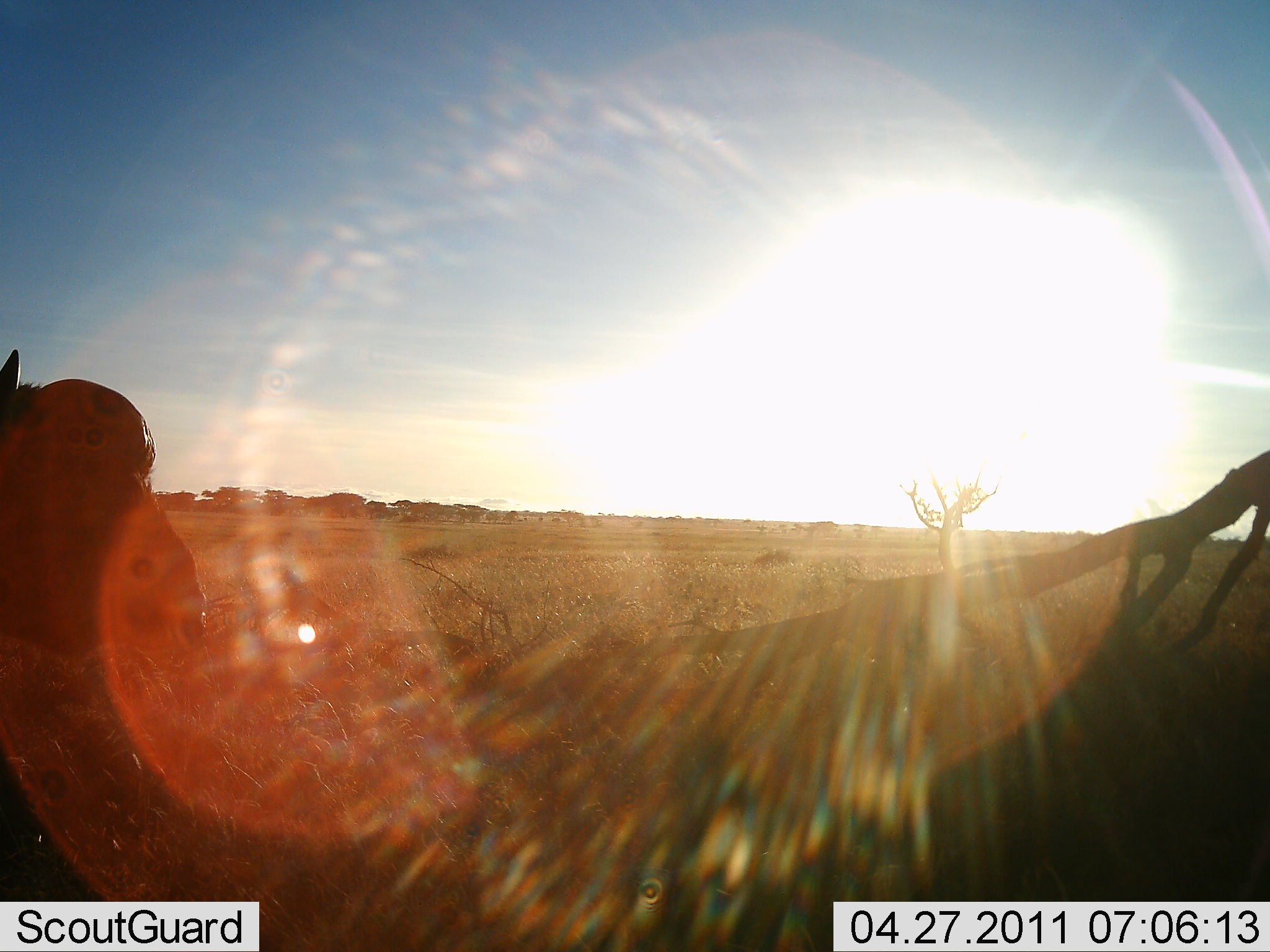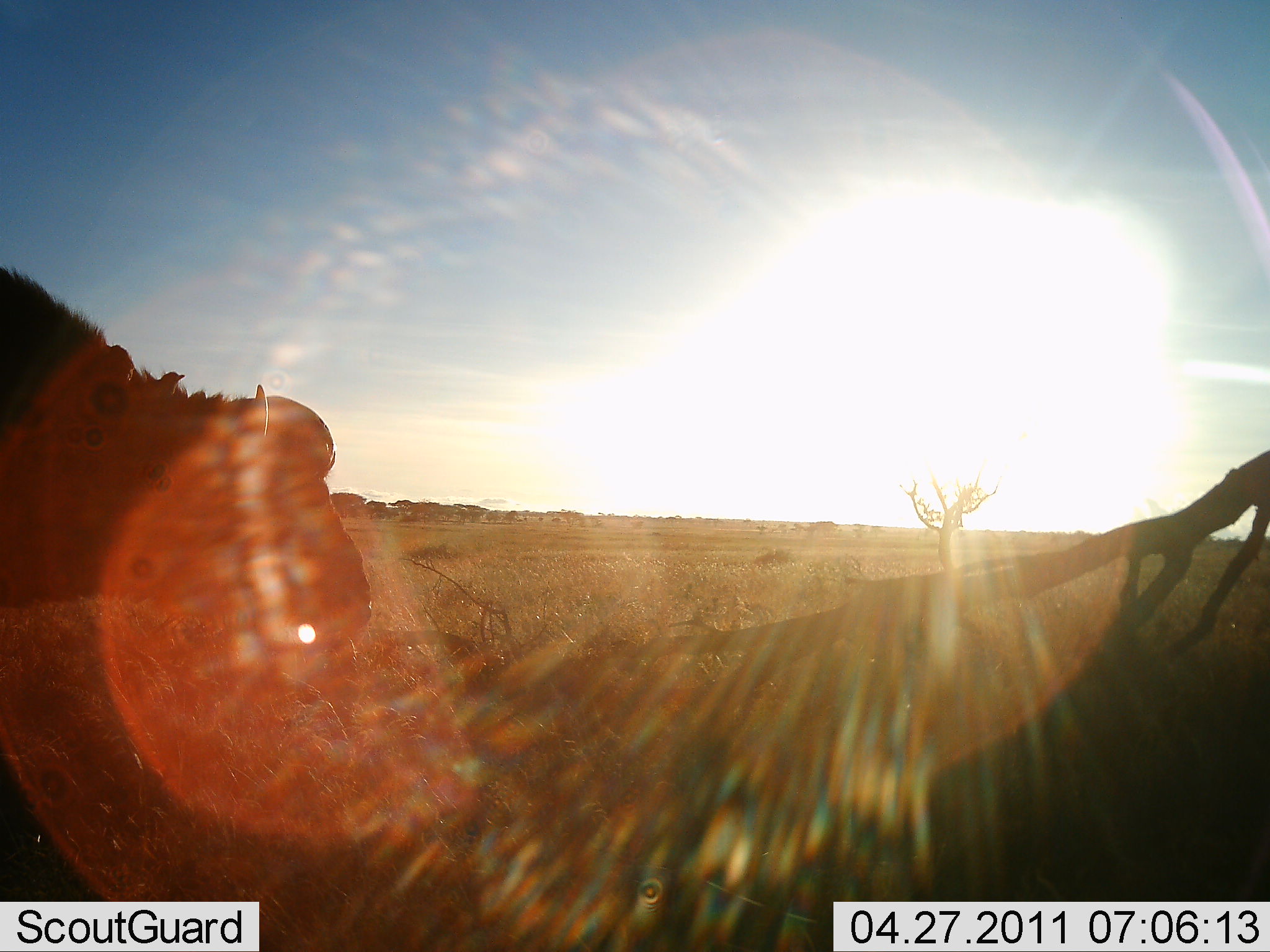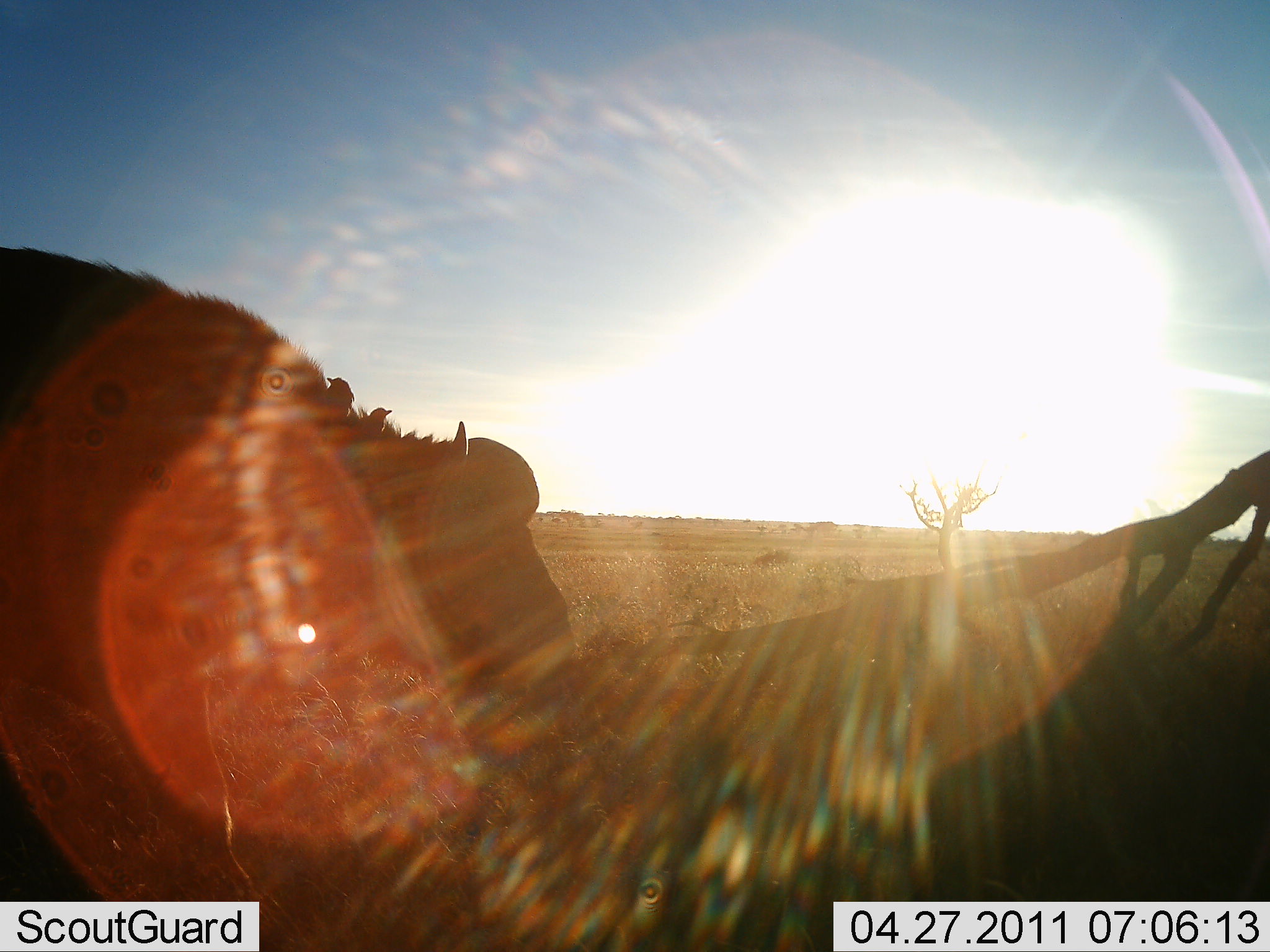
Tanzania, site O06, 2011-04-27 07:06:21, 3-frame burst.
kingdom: Animalia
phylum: Chordata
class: Mammalia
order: Artiodactyla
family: Bovidae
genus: Syncerus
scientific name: Syncerus caffer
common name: cape buffalo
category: buffalo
Buffalo (cape buffalo) (Syncerus caffer), count 1. Behavior (volunteer vote fractions): standing 0%, resting 0%, moving 100%, interacting 0%. Young present (vote fraction): 0%. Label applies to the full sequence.